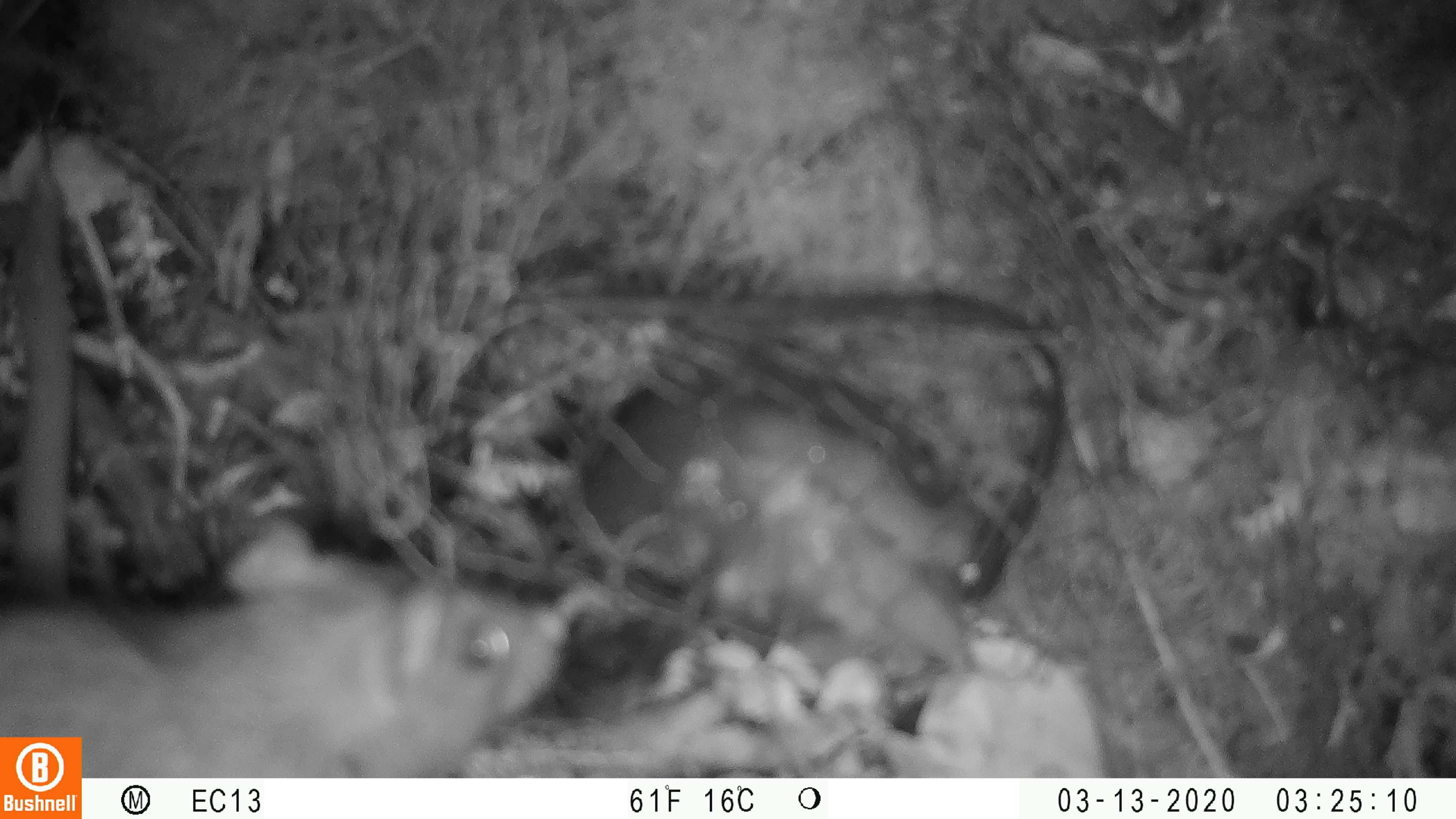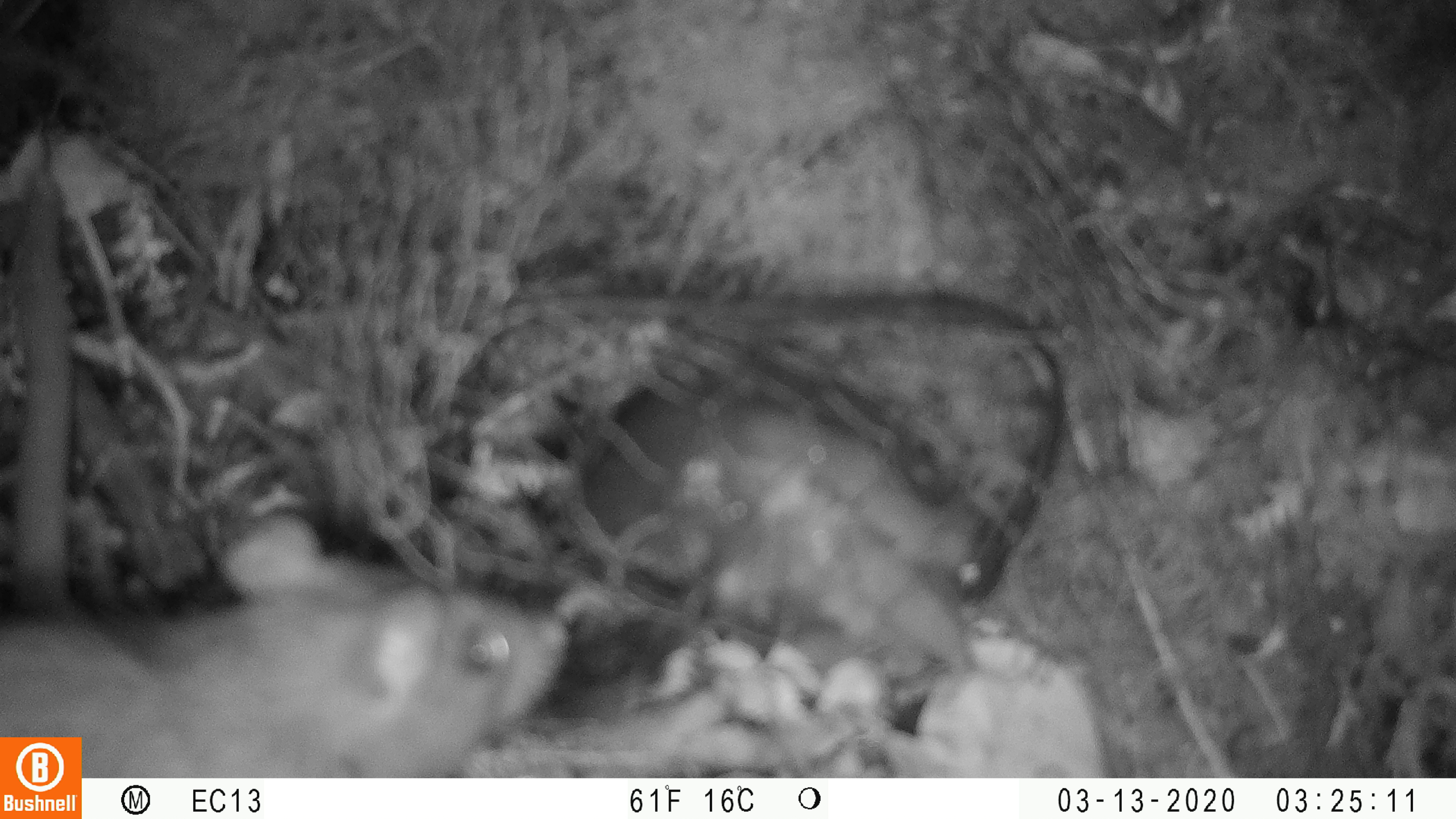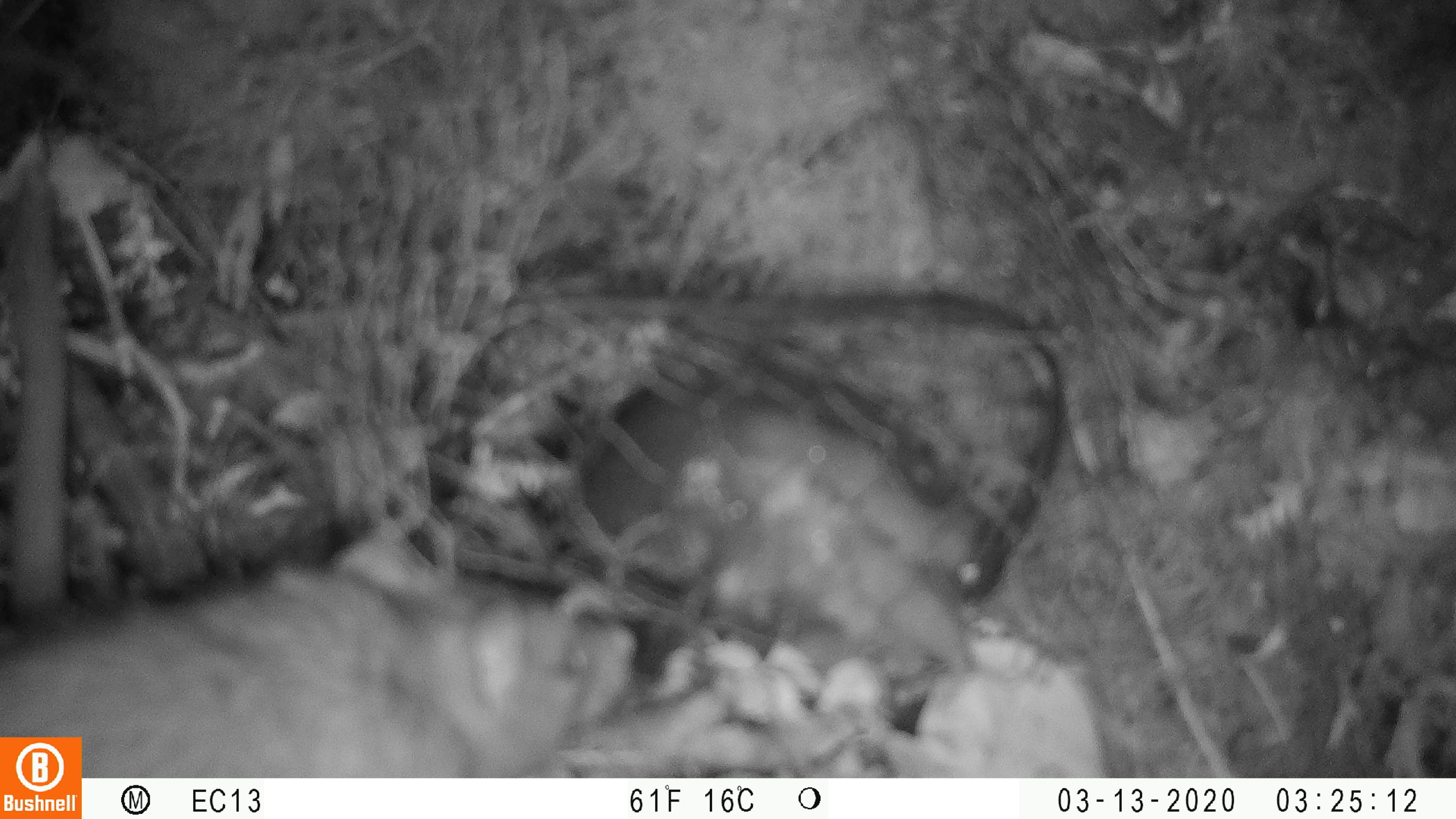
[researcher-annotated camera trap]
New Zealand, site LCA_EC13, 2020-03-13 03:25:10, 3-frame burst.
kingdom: Animalia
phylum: Chordata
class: Mammalia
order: Rodentia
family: Muridae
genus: Rattus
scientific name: Rattus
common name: rat